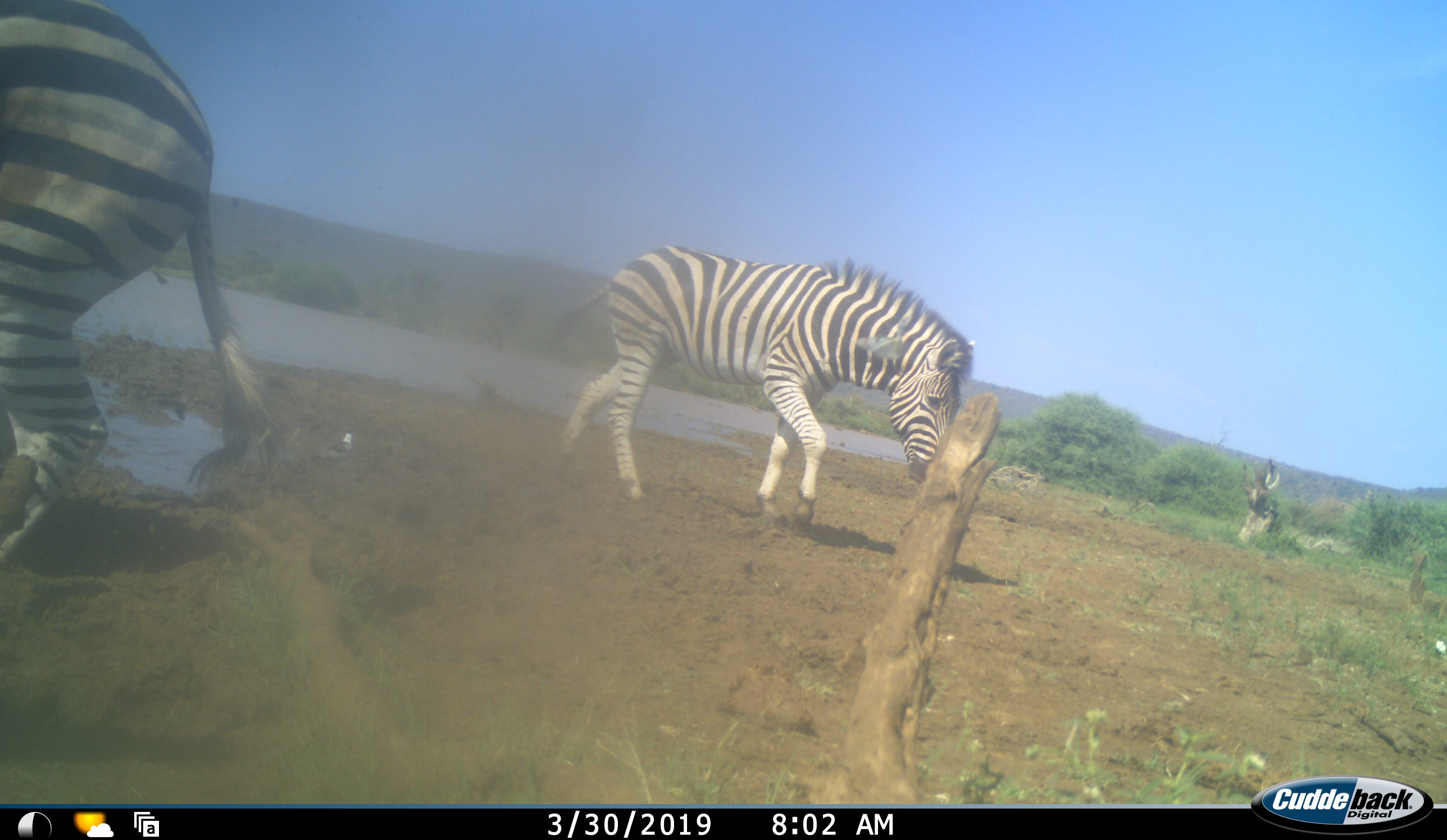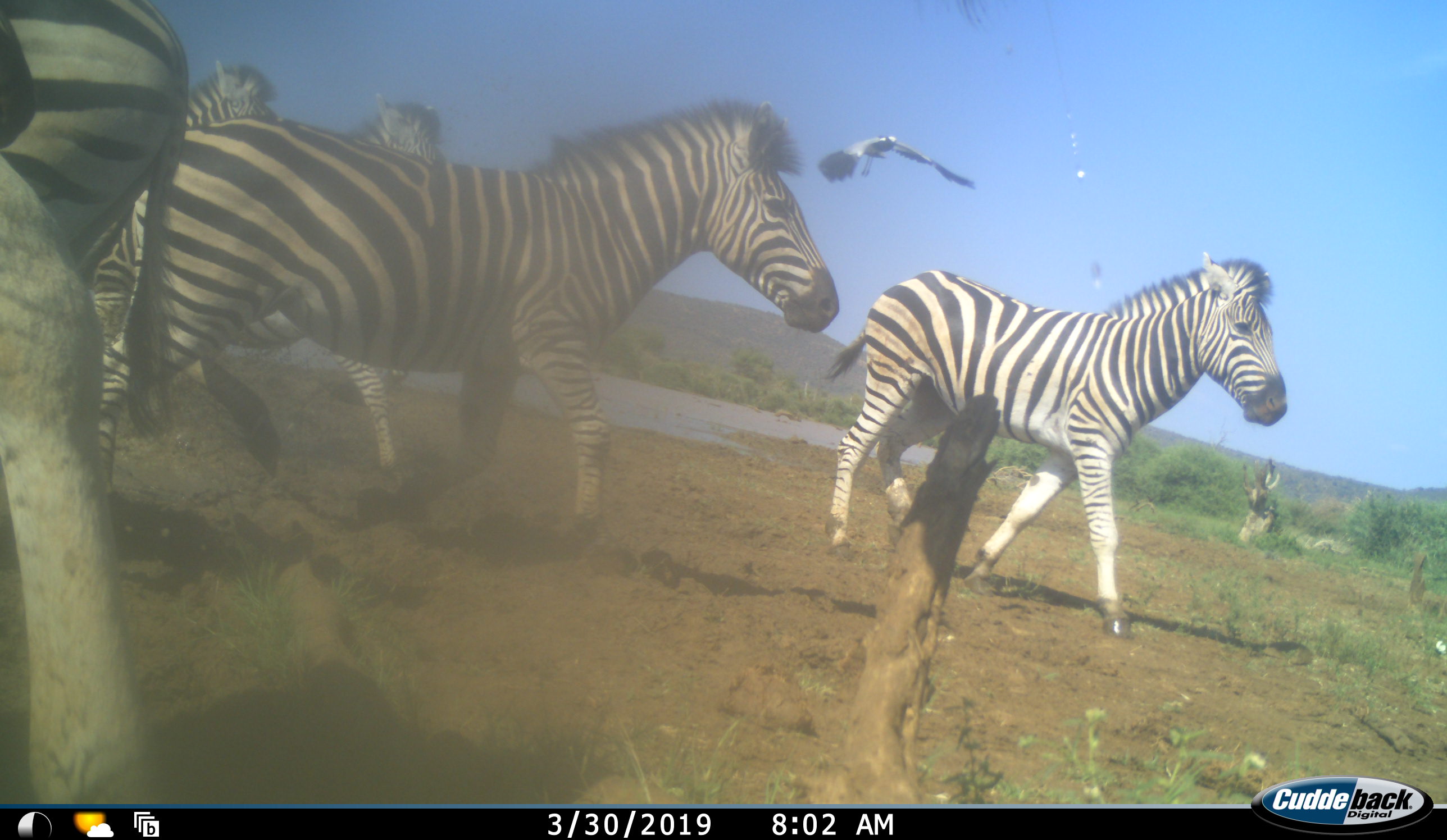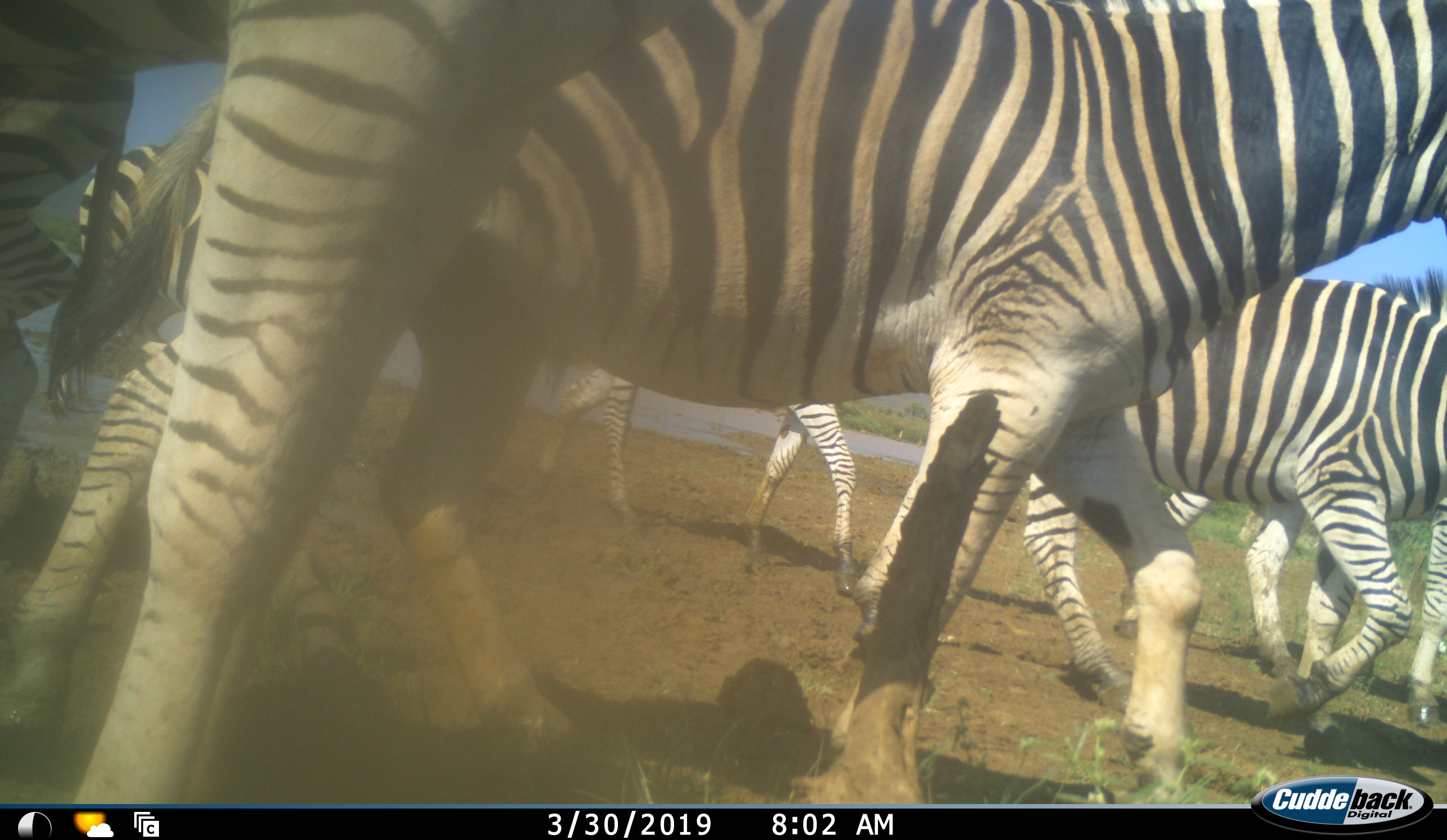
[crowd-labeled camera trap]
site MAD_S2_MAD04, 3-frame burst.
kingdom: Animalia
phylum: Chordata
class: Mammalia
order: Perissodactyla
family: Equidae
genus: Equus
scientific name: Equus quagga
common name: plains zebra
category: zebraplains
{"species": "zebraplains (plains zebra) (Equus quagga)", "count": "6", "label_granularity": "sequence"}